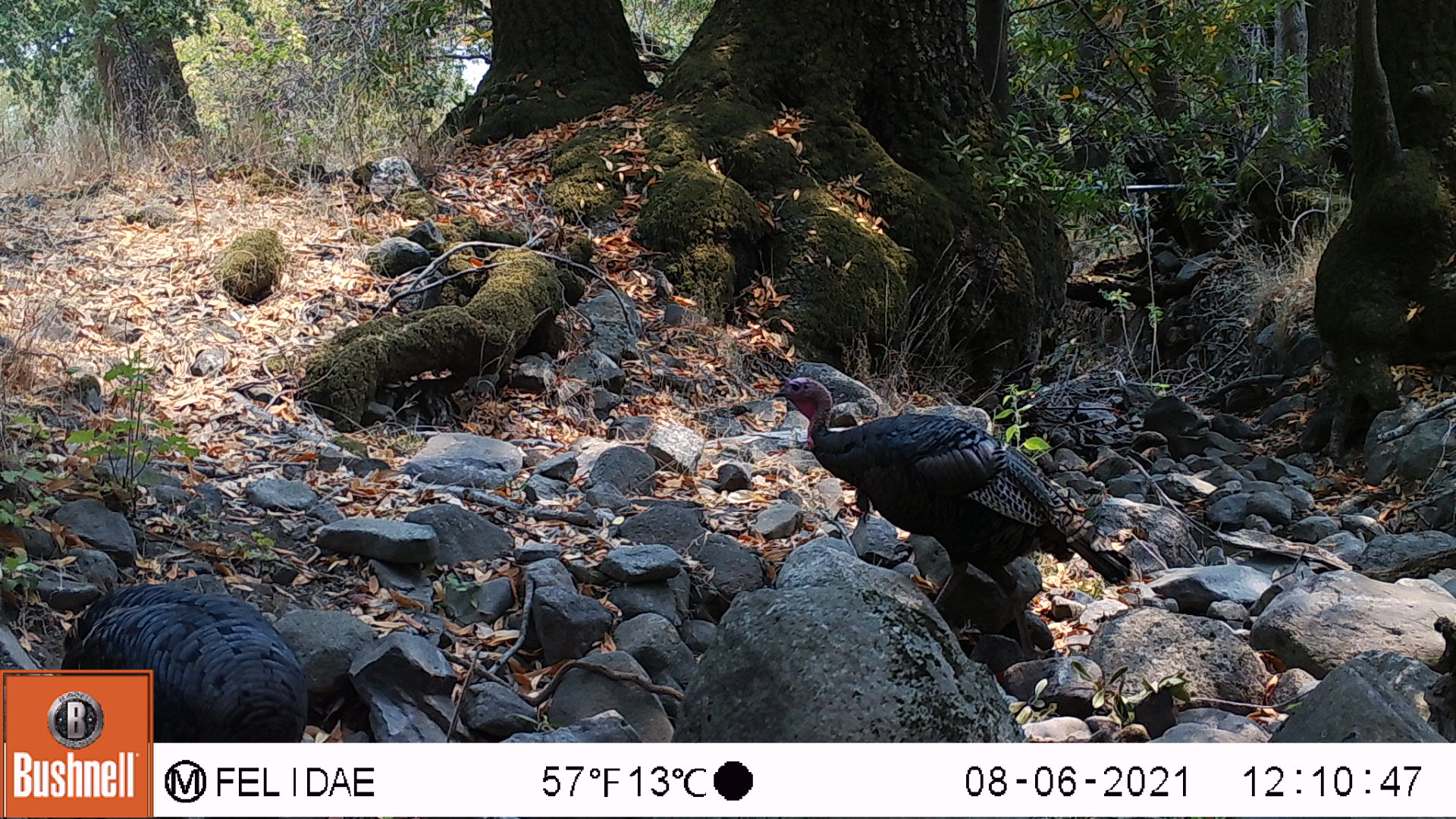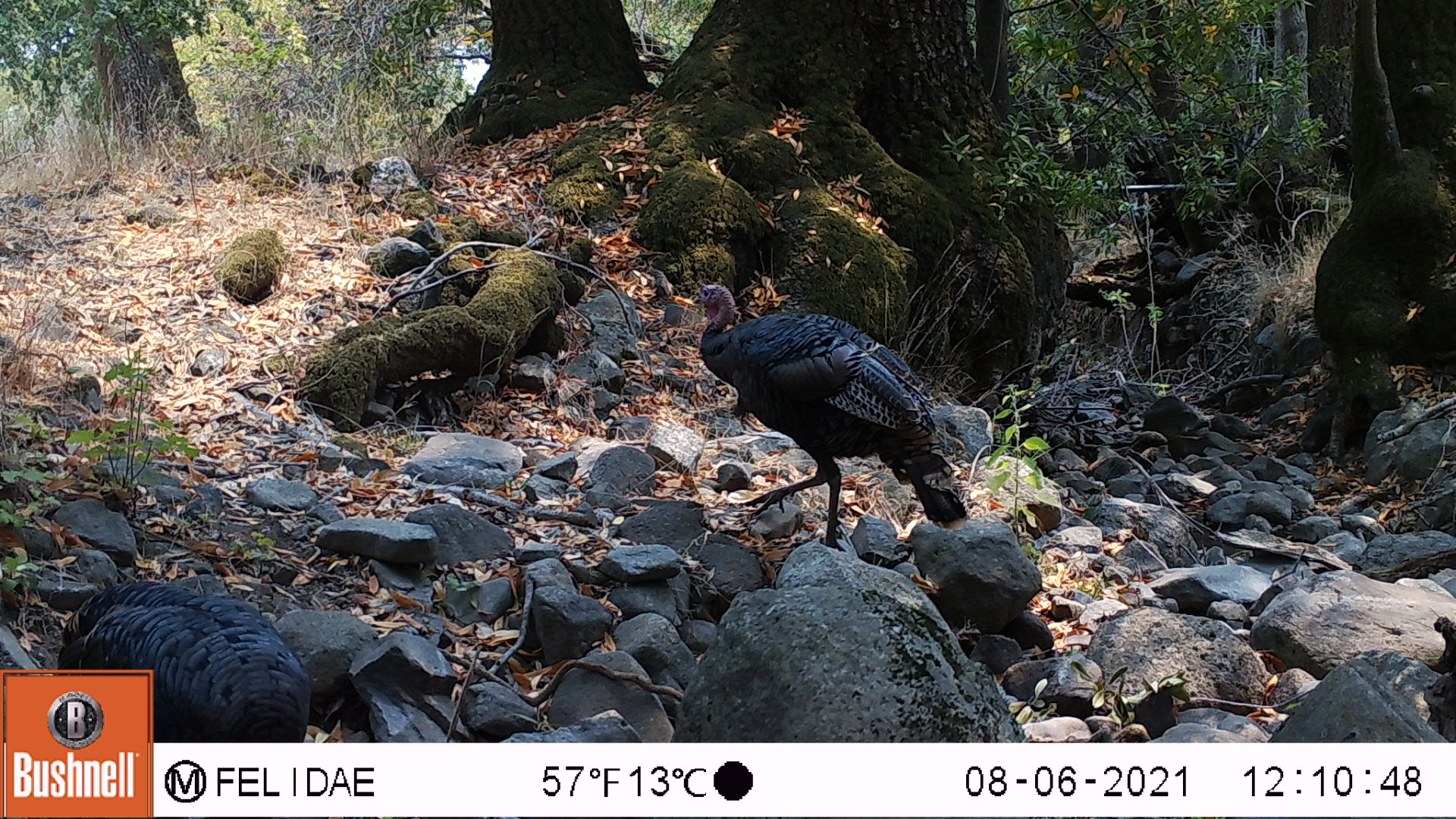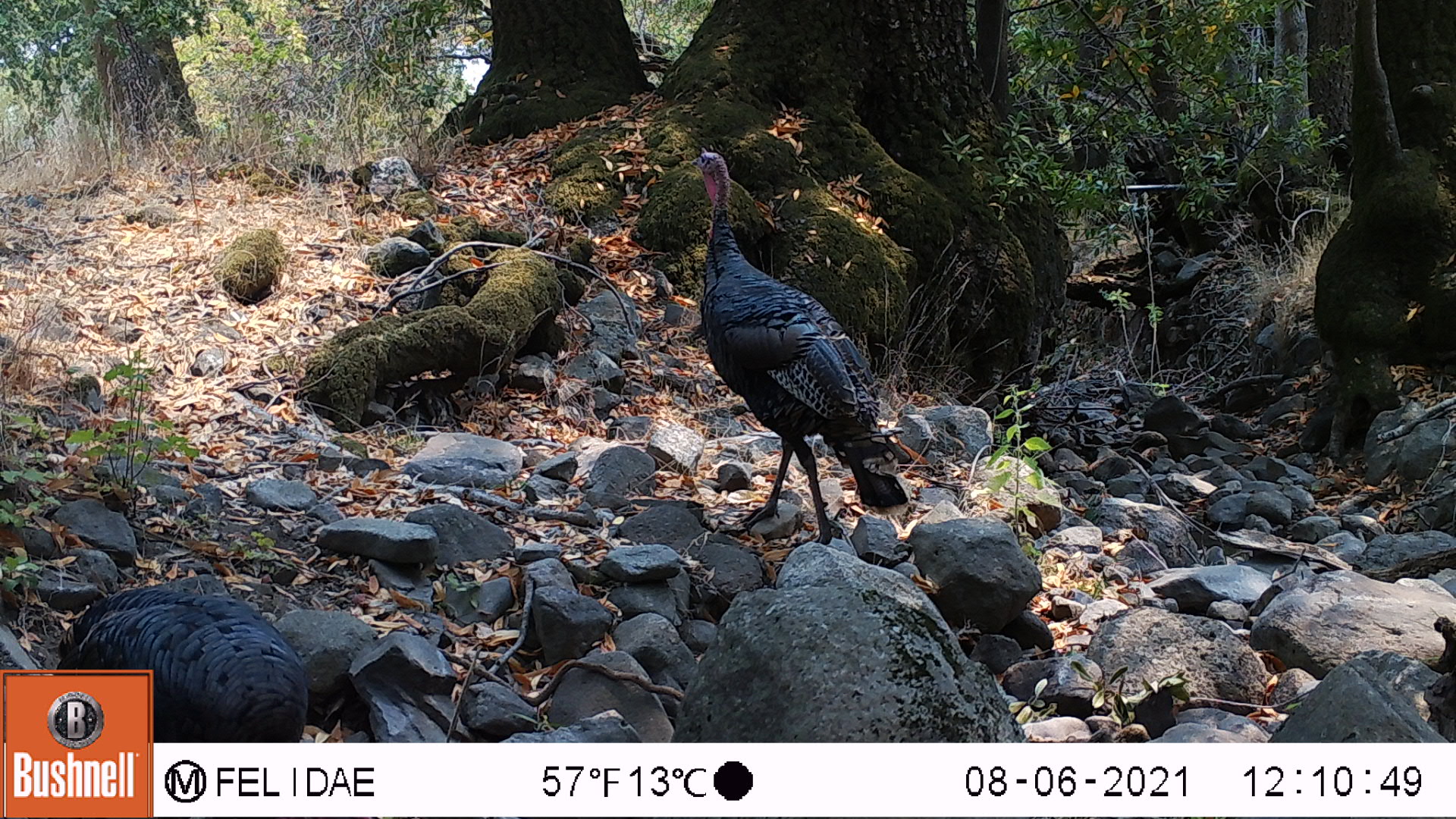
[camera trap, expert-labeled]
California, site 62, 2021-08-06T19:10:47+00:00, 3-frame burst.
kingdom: Animalia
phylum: Chordata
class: Aves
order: Galliformes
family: Phasianidae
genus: Meleagris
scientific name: Meleagris gallopavo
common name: turkey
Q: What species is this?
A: Turkey (Meleagris gallopavo).